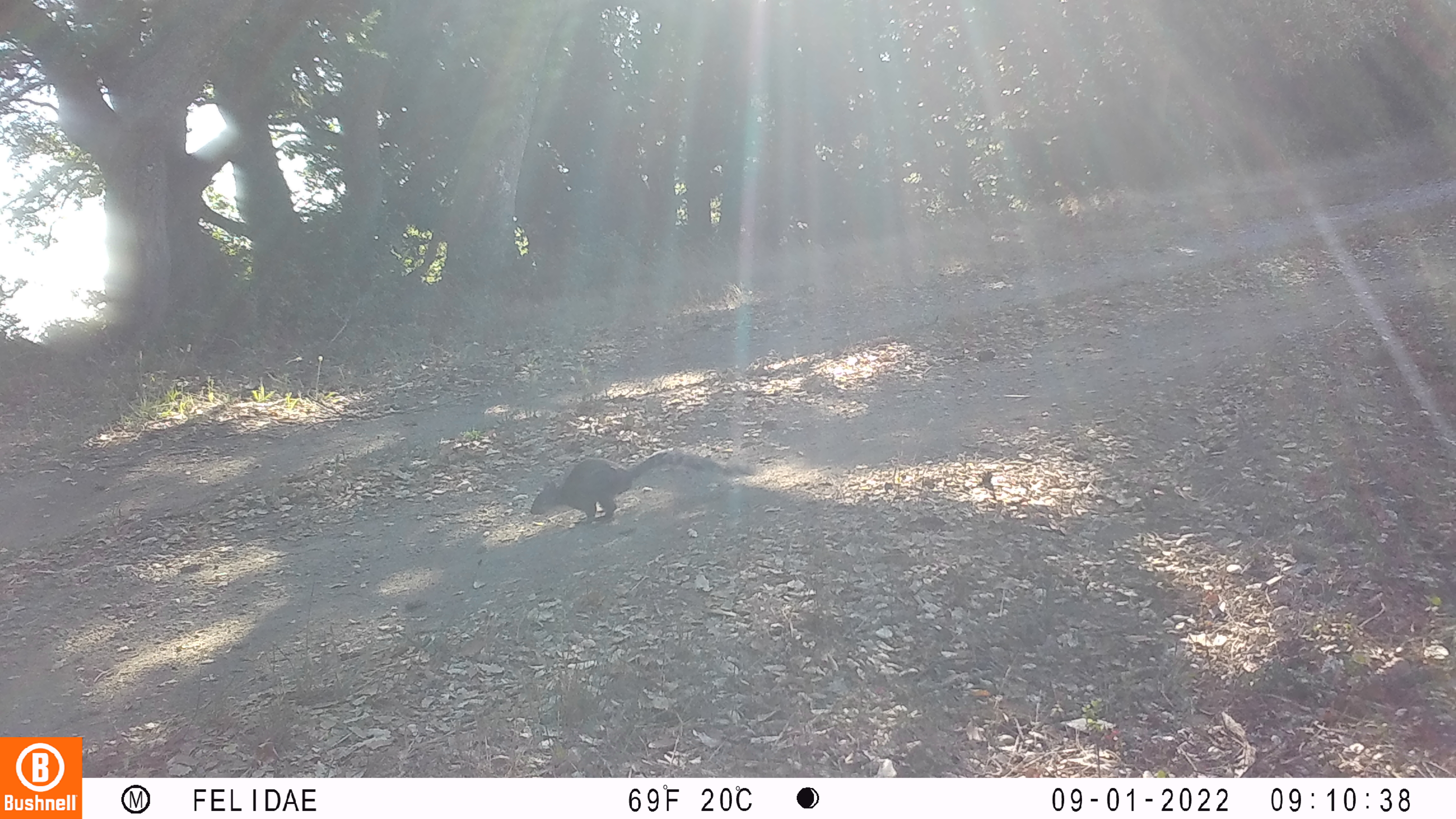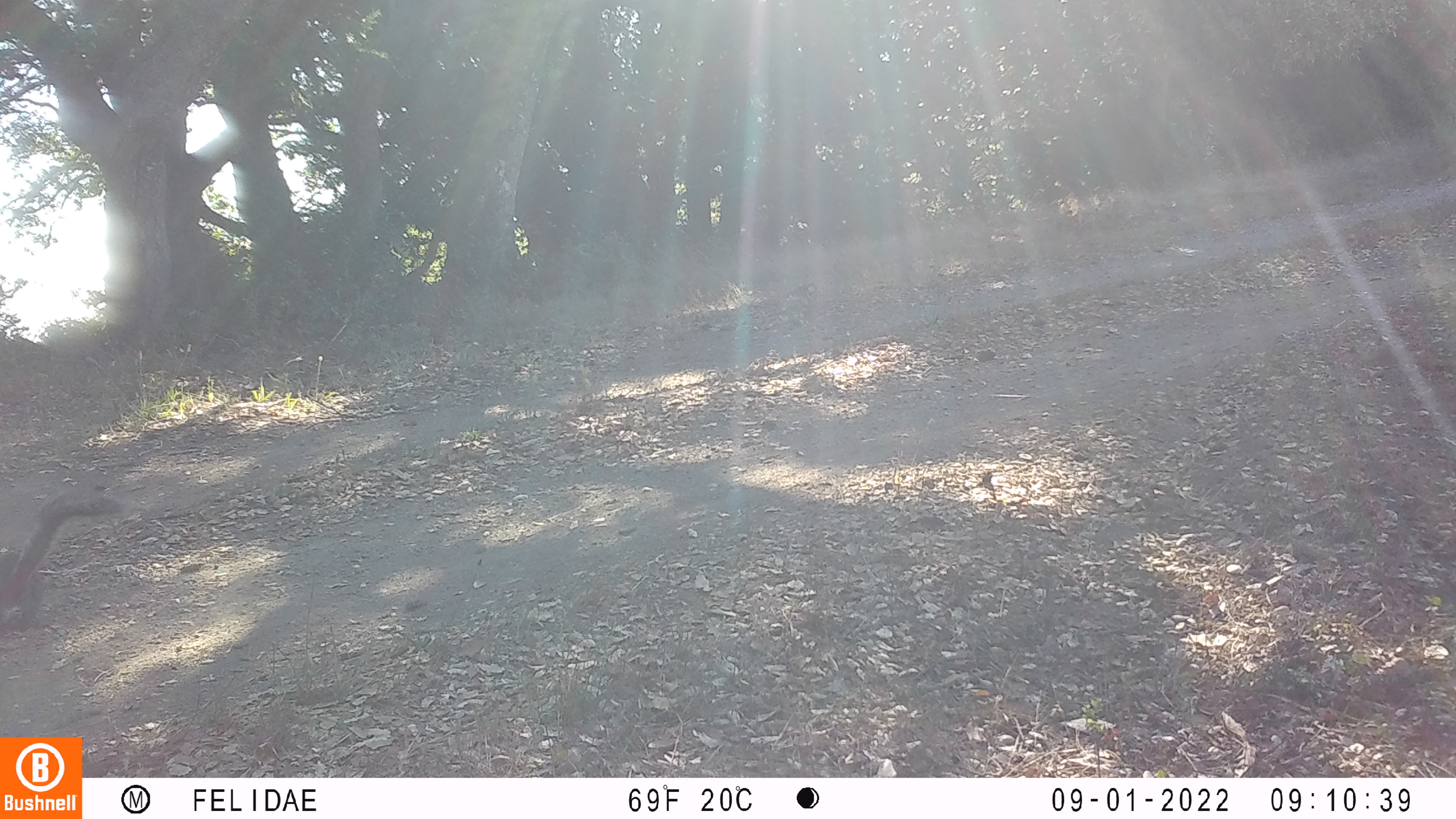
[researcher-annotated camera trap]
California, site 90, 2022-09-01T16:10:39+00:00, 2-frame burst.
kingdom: Animalia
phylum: Chordata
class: Mammalia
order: Rodentia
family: Sciuridae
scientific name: Sciuridae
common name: squirrel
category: unknown squirrel